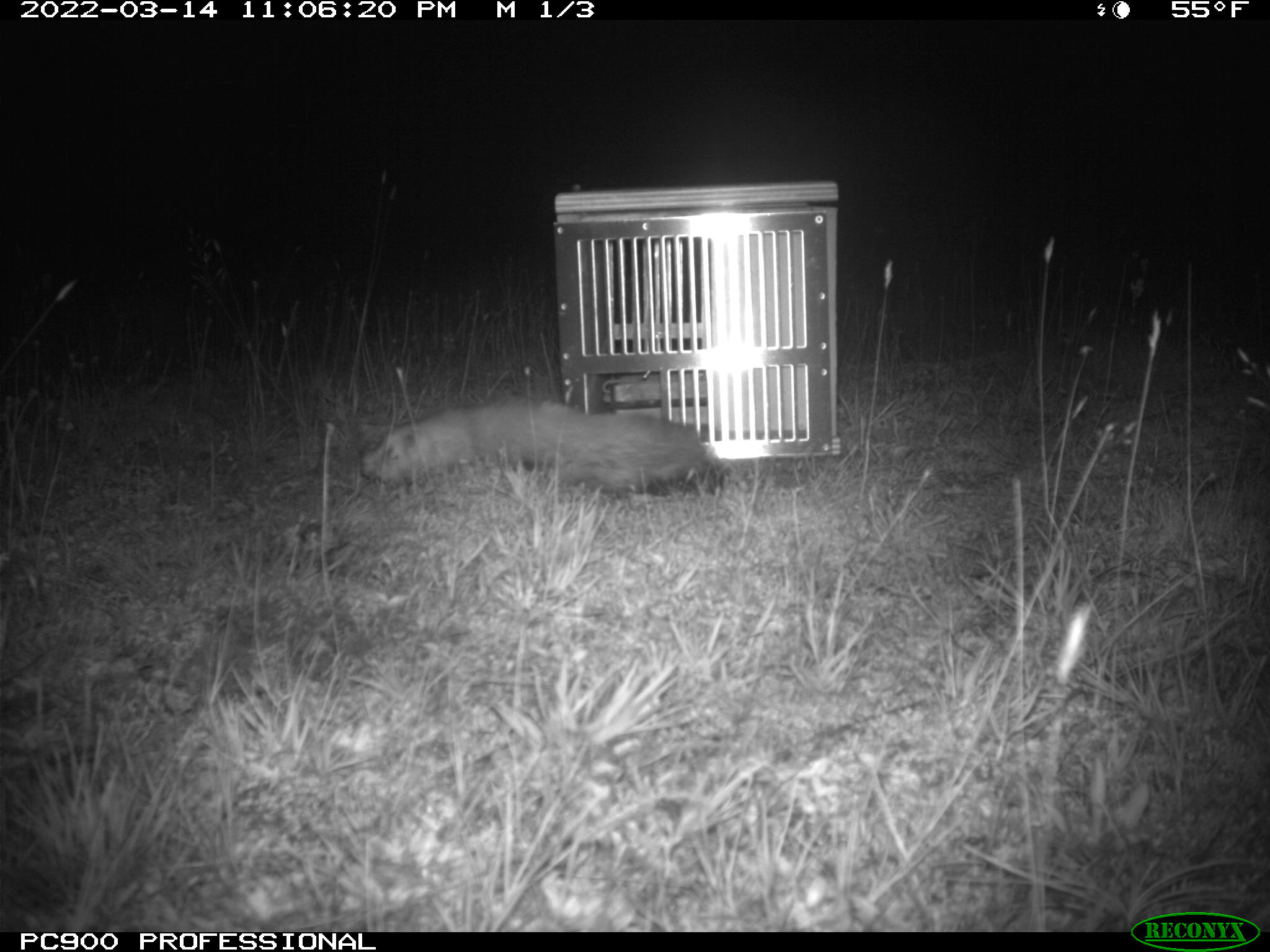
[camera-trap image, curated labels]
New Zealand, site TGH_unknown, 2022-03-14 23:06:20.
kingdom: Animalia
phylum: Chordata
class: Mammalia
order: Carnivora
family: Mustelidae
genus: Mustela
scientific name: Mustela furo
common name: ferret